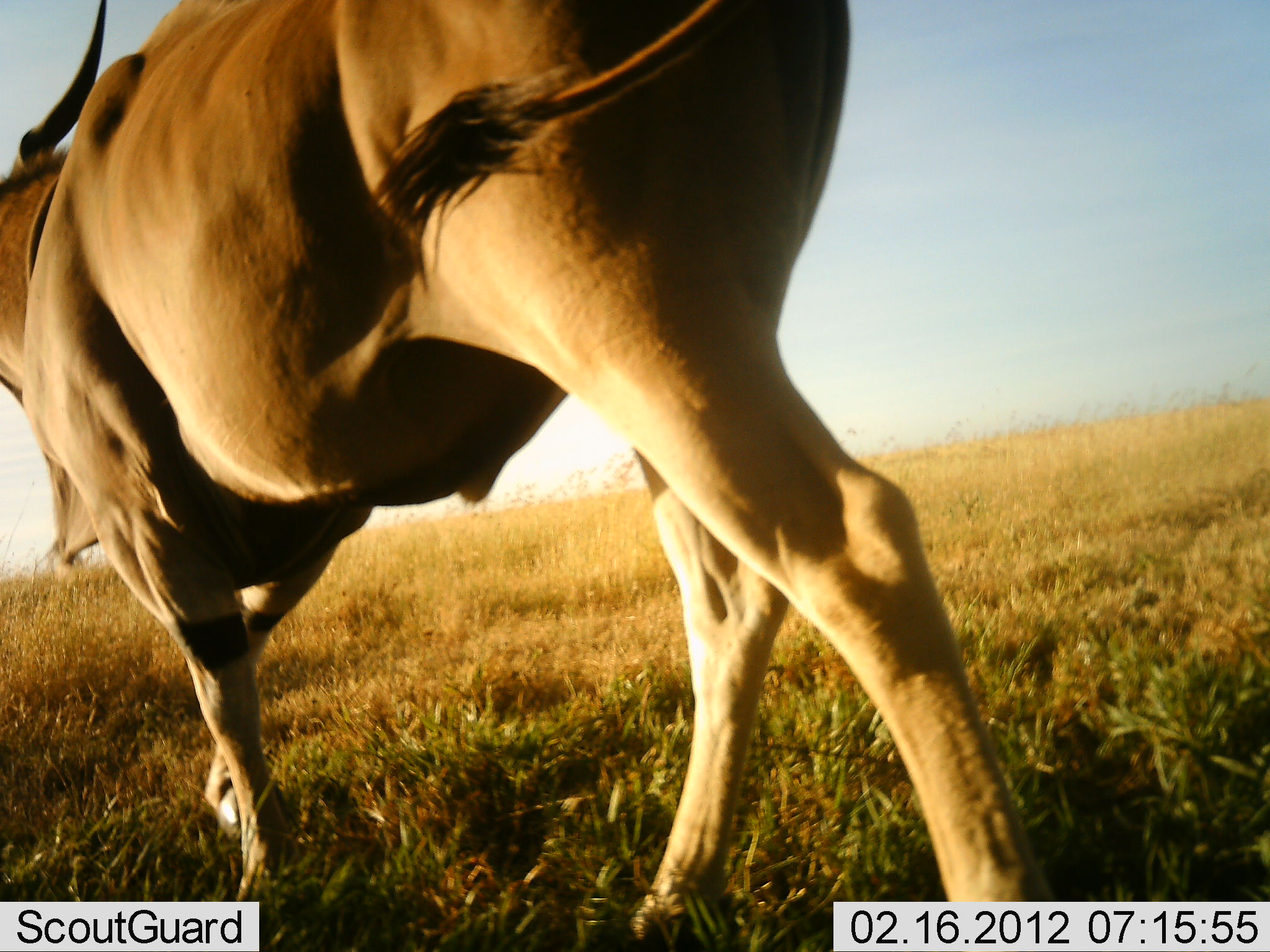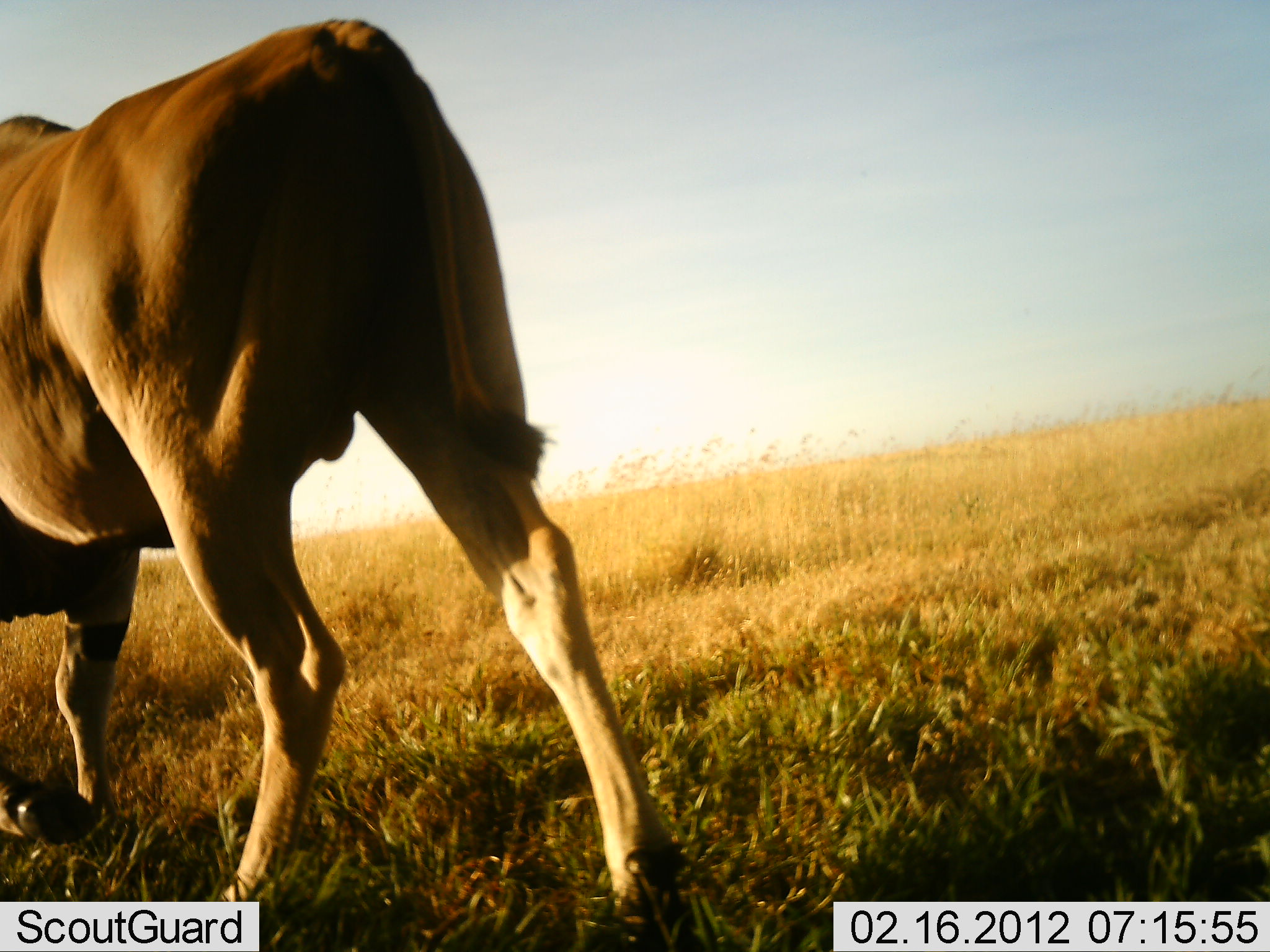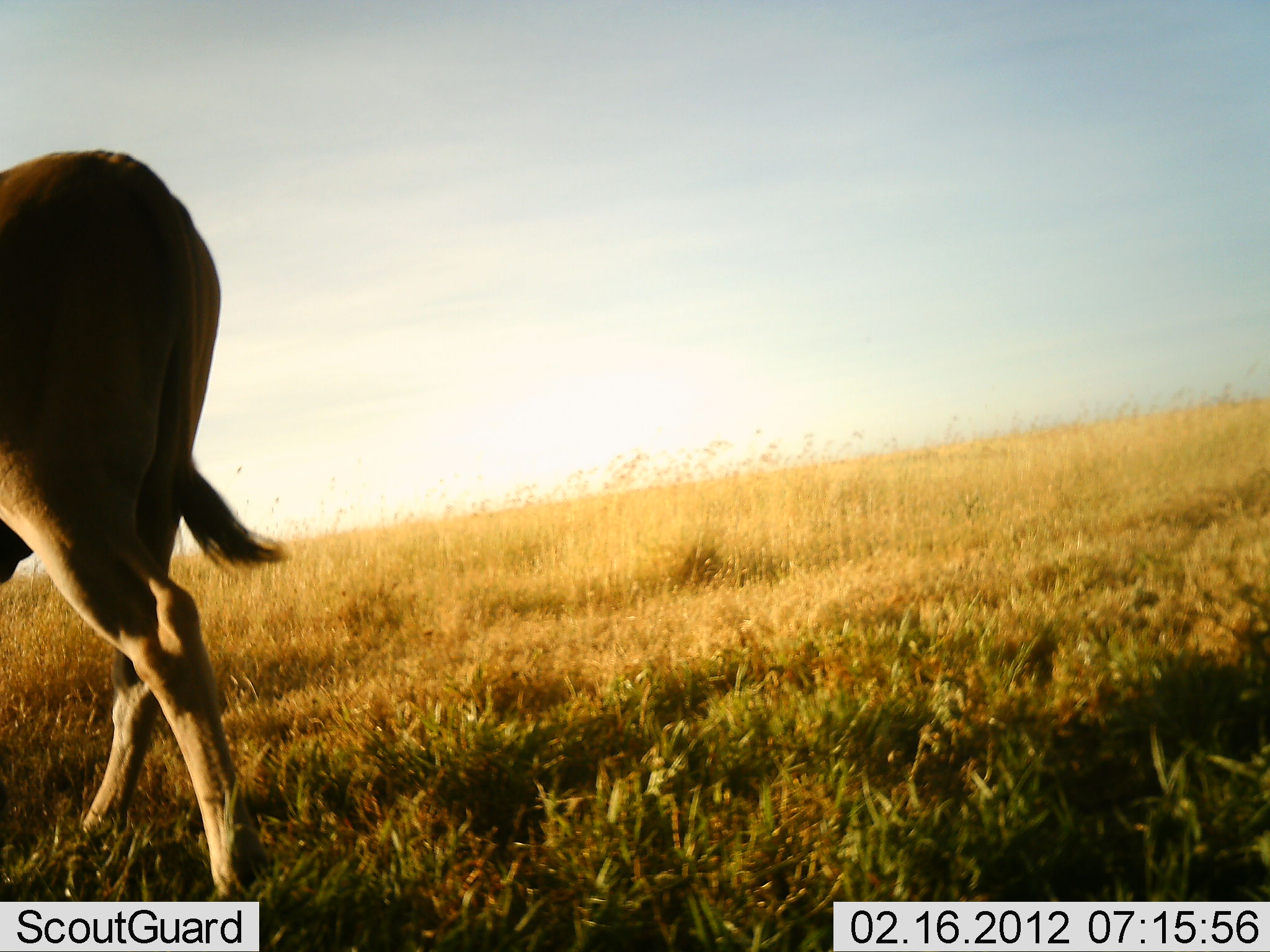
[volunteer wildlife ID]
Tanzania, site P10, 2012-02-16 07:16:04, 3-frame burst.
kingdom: Animalia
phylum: Chordata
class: Mammalia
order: Artiodactyla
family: Bovidae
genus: Tragelaphus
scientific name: Tragelaphus oryx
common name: eland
Eland (Tragelaphus oryx), count 1. Behavior (volunteer vote fractions): standing 0%, resting 0%, moving 100%, interacting 0%. Young present (vote fraction): 0%. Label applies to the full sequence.